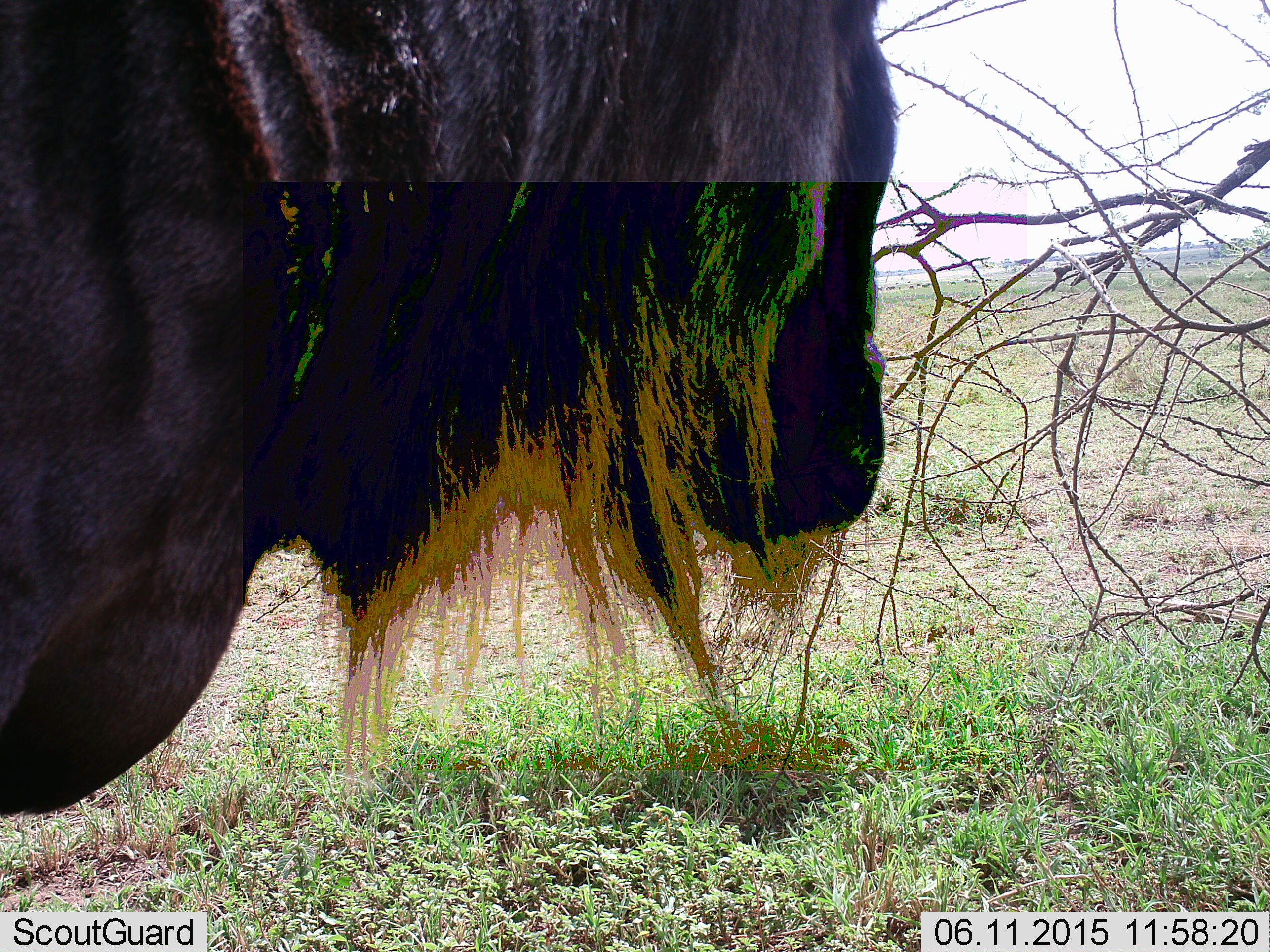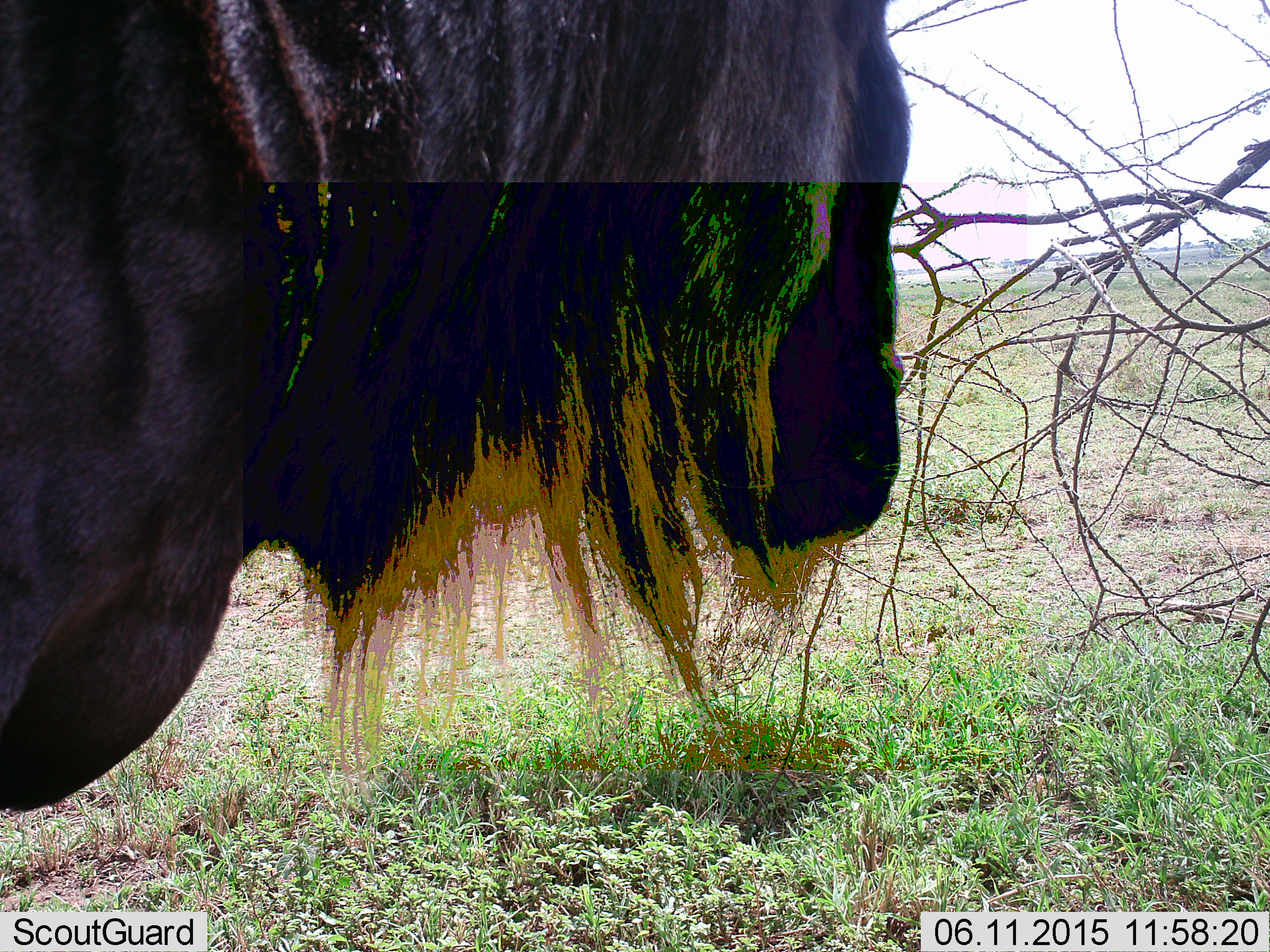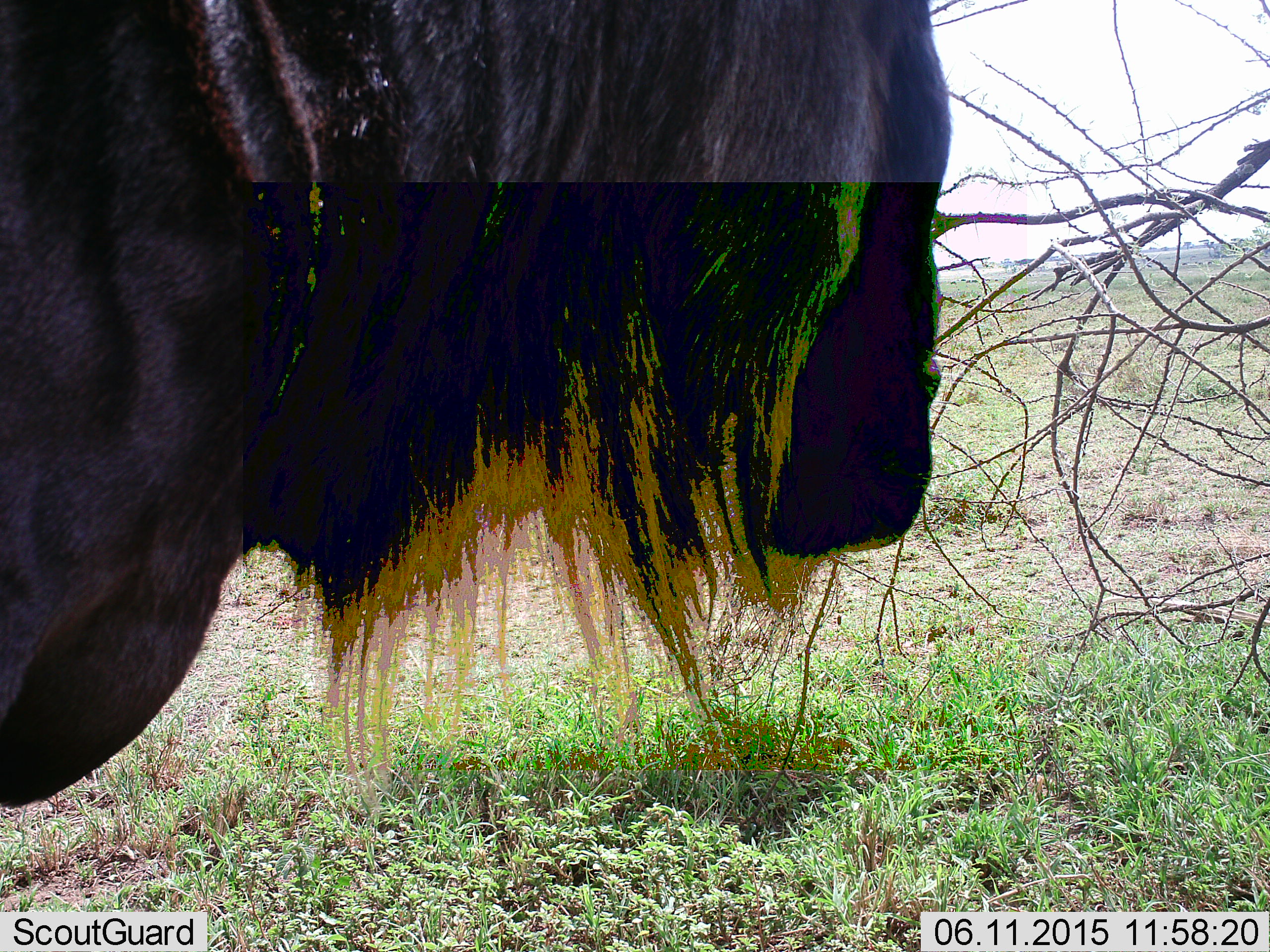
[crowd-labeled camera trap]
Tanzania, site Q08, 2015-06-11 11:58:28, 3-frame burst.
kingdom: Animalia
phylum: Chordata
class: Mammalia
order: Artiodactyla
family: Bovidae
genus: Connochaetes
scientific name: Connochaetes taurinus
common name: blue wildebeest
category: wildebeest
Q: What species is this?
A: Wildebeest (blue wildebeest) (Connochaetes taurinus).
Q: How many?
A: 1.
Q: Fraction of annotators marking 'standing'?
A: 90%.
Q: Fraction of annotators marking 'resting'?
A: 10%.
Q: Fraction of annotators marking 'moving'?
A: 0%.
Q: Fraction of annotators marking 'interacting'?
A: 0%.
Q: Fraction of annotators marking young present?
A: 0%.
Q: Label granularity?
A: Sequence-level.